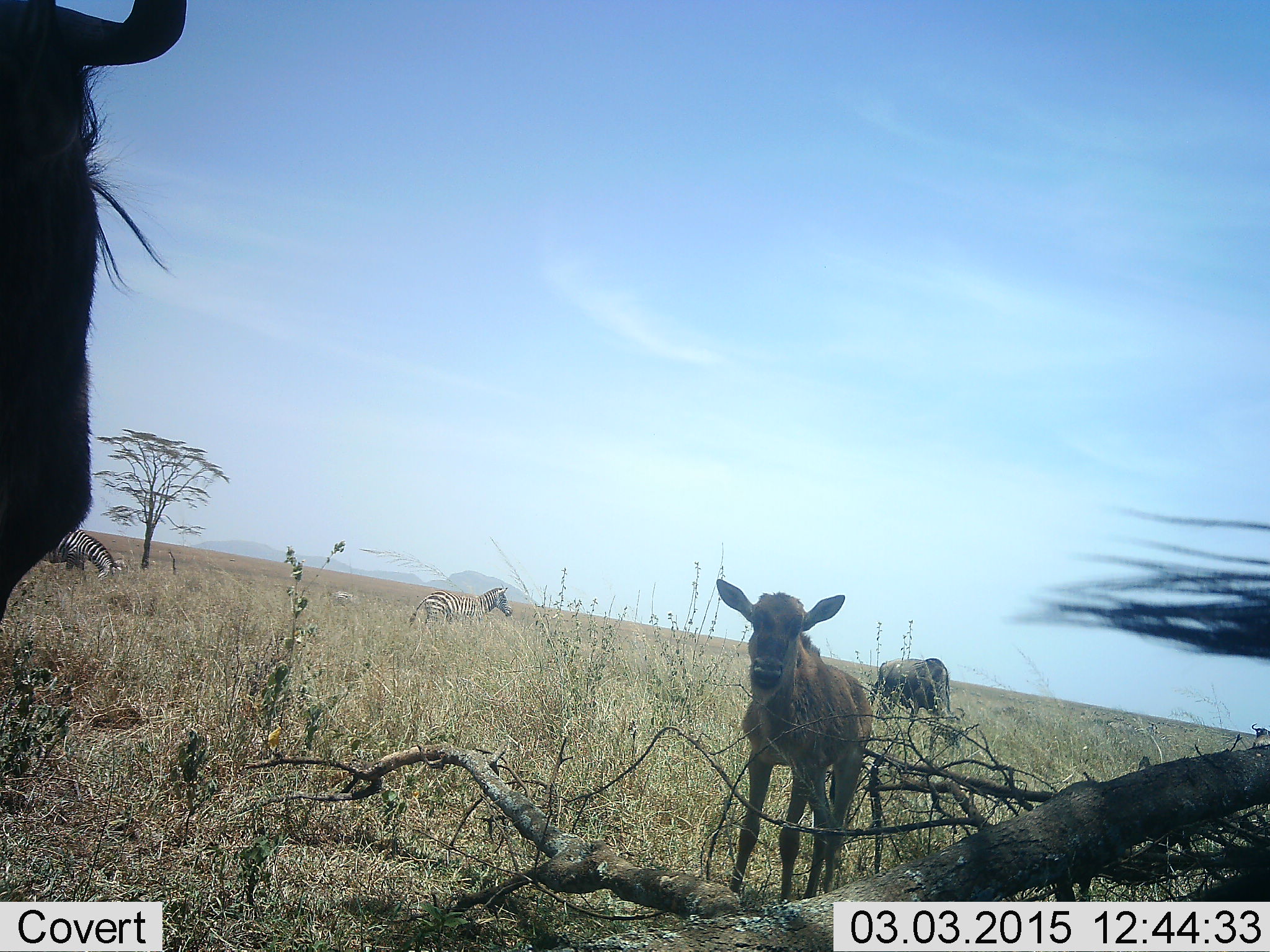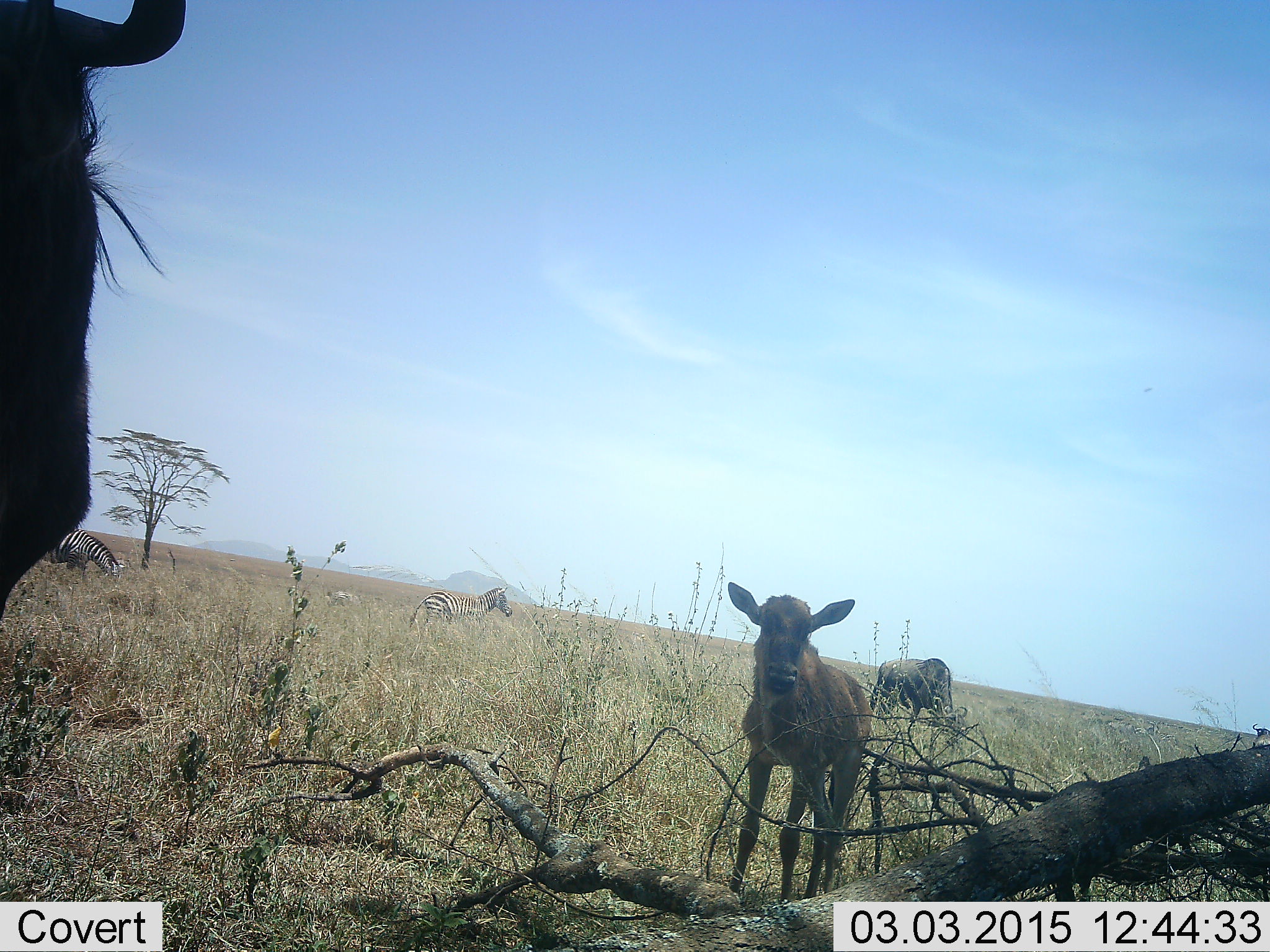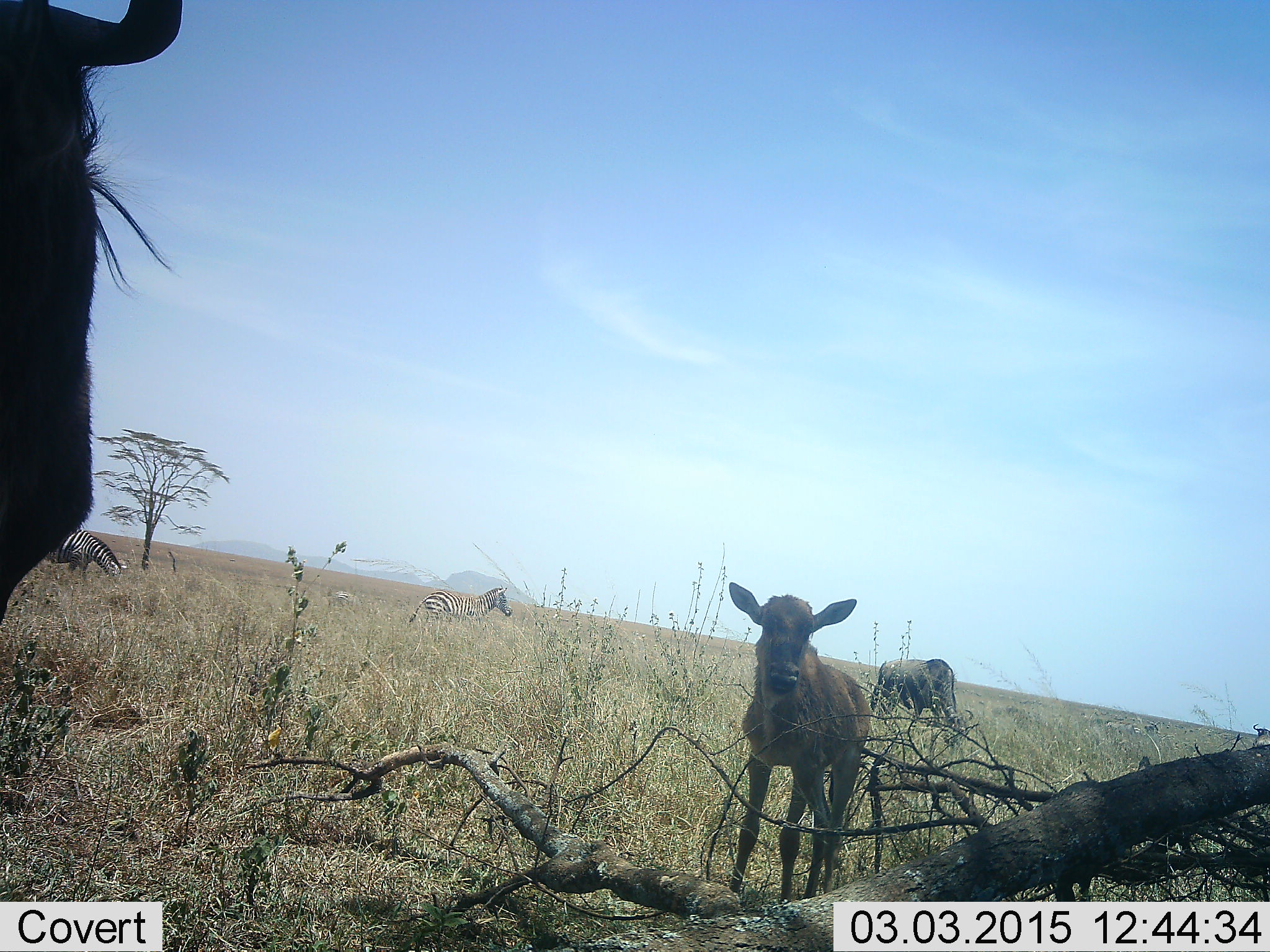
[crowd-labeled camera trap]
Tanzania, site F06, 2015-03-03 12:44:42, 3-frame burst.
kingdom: Animalia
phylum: Chordata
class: Mammalia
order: Artiodactyla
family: Bovidae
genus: Connochaetes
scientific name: Connochaetes taurinus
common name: blue wildebeest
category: wildebeest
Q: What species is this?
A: Wildebeest (blue wildebeest) (Connochaetes taurinus).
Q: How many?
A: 4.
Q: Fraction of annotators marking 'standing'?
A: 82%.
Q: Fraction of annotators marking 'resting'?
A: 18%.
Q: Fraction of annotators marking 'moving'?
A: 9%.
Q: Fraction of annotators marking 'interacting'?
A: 0%.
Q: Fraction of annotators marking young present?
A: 73%.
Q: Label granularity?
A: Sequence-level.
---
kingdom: Animalia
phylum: Chordata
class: Mammalia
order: Perissodactyla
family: Equidae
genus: Equus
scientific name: Equus quagga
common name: plains zebra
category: zebra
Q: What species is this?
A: Zebra (plains zebra) (Equus quagga).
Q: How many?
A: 2.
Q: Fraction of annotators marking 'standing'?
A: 82%.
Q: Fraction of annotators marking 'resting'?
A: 18%.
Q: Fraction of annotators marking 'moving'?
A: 9%.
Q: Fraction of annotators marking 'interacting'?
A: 0%.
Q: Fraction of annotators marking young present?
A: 0%.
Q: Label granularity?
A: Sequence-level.